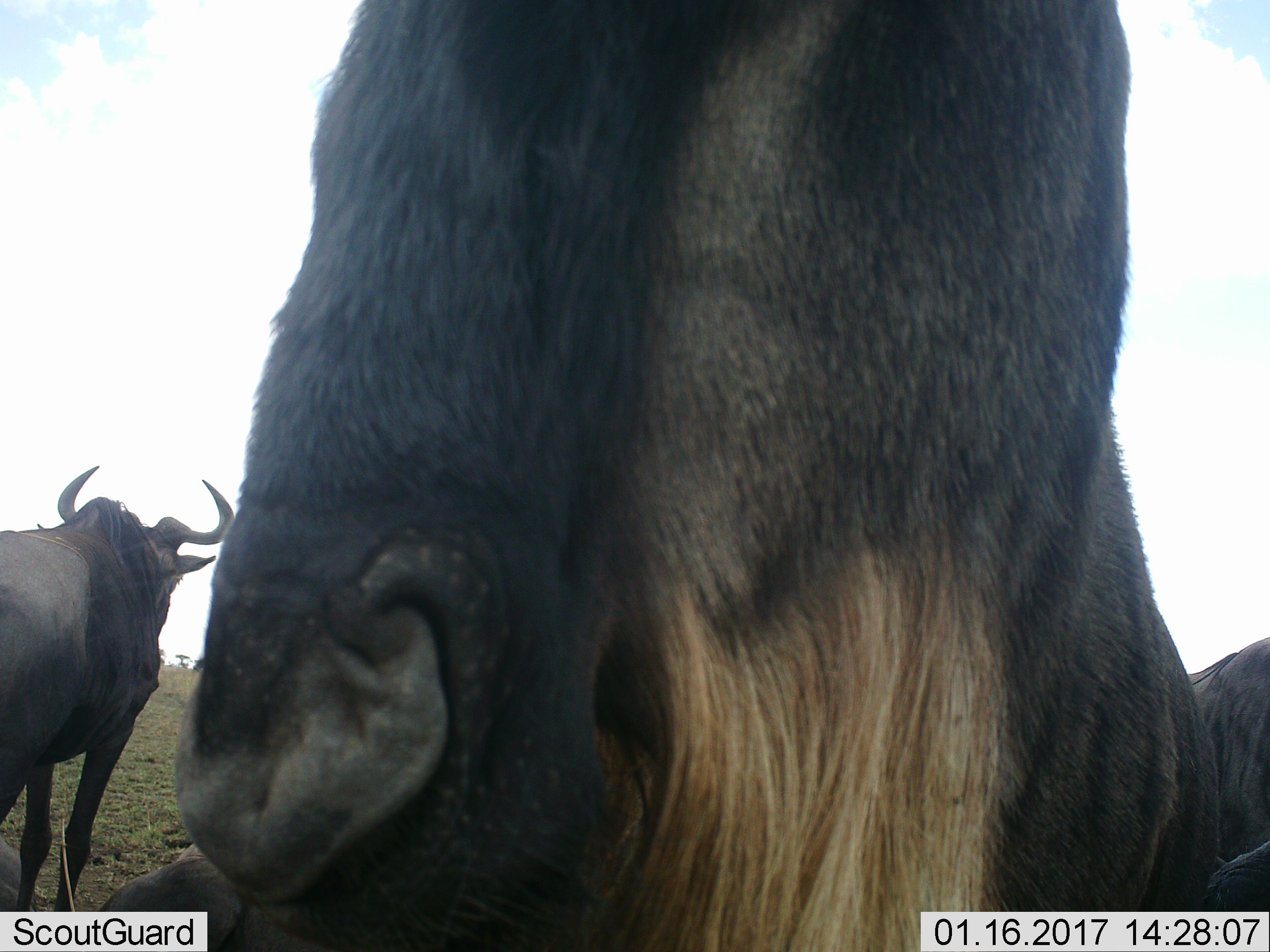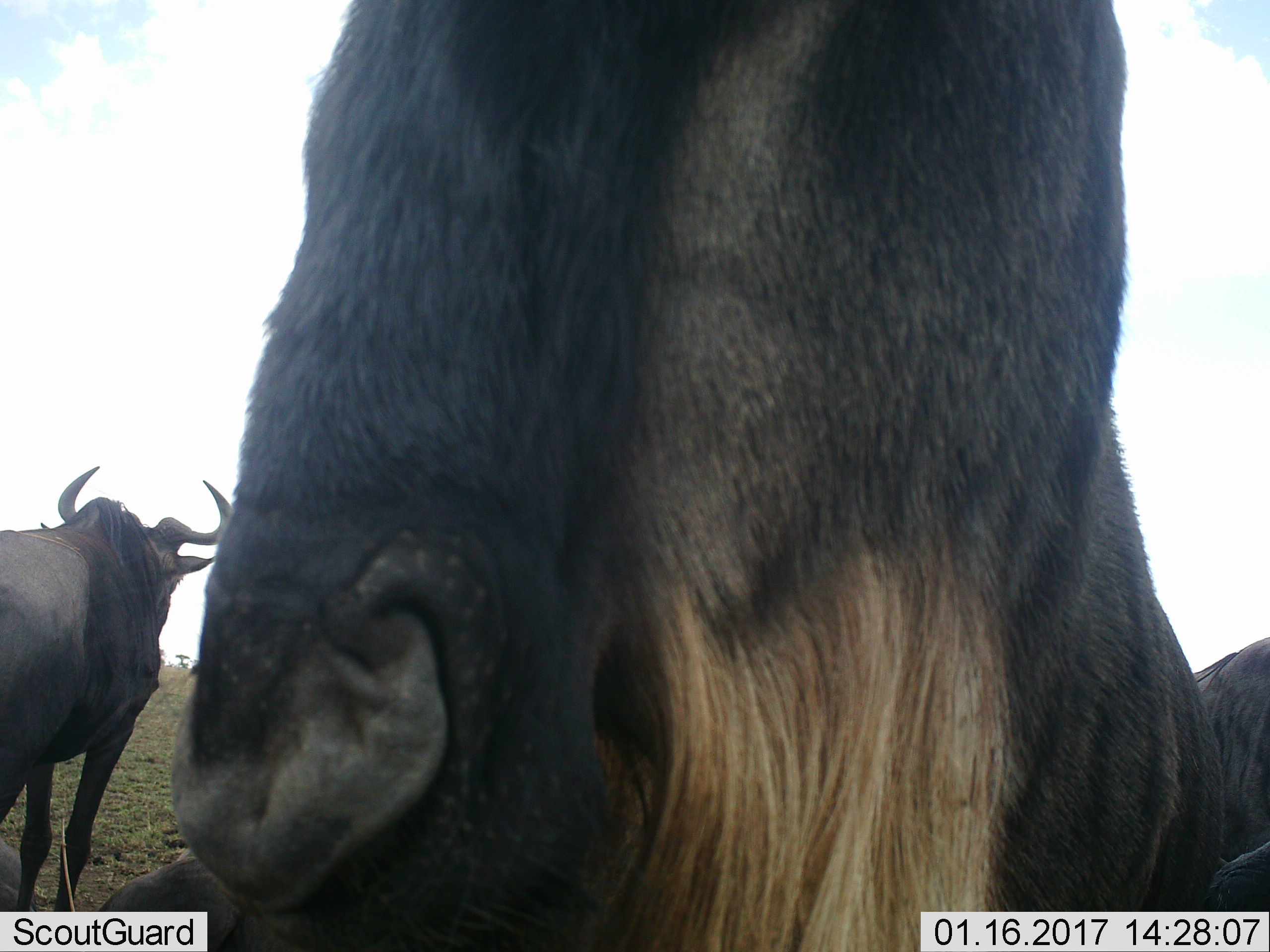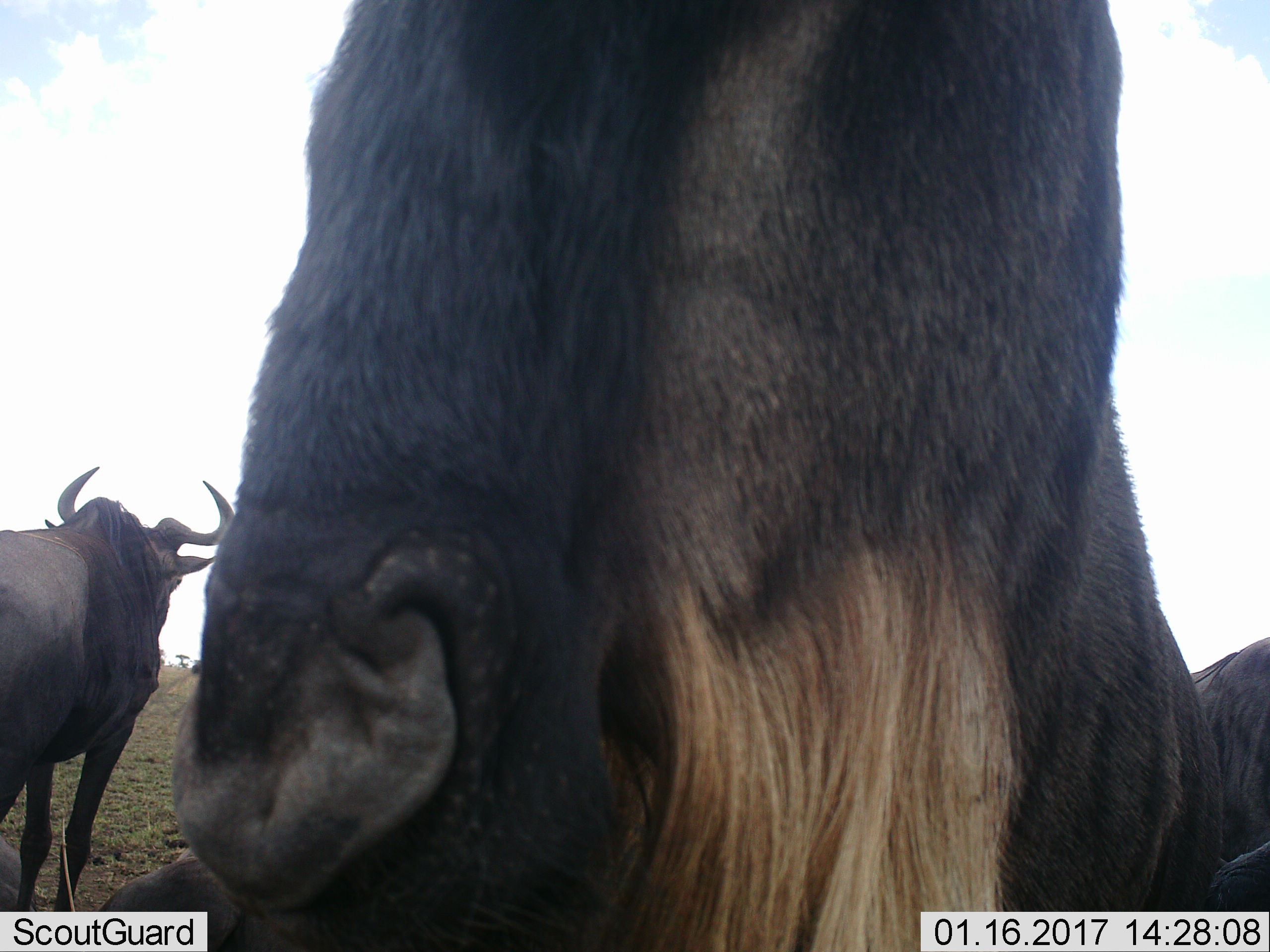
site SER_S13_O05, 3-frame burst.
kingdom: Animalia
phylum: Chordata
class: Mammalia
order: Artiodactyla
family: Bovidae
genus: Connochaetes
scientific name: Connochaetes taurinus taurinus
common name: blue wildebeest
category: wildebeestblue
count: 3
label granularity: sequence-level